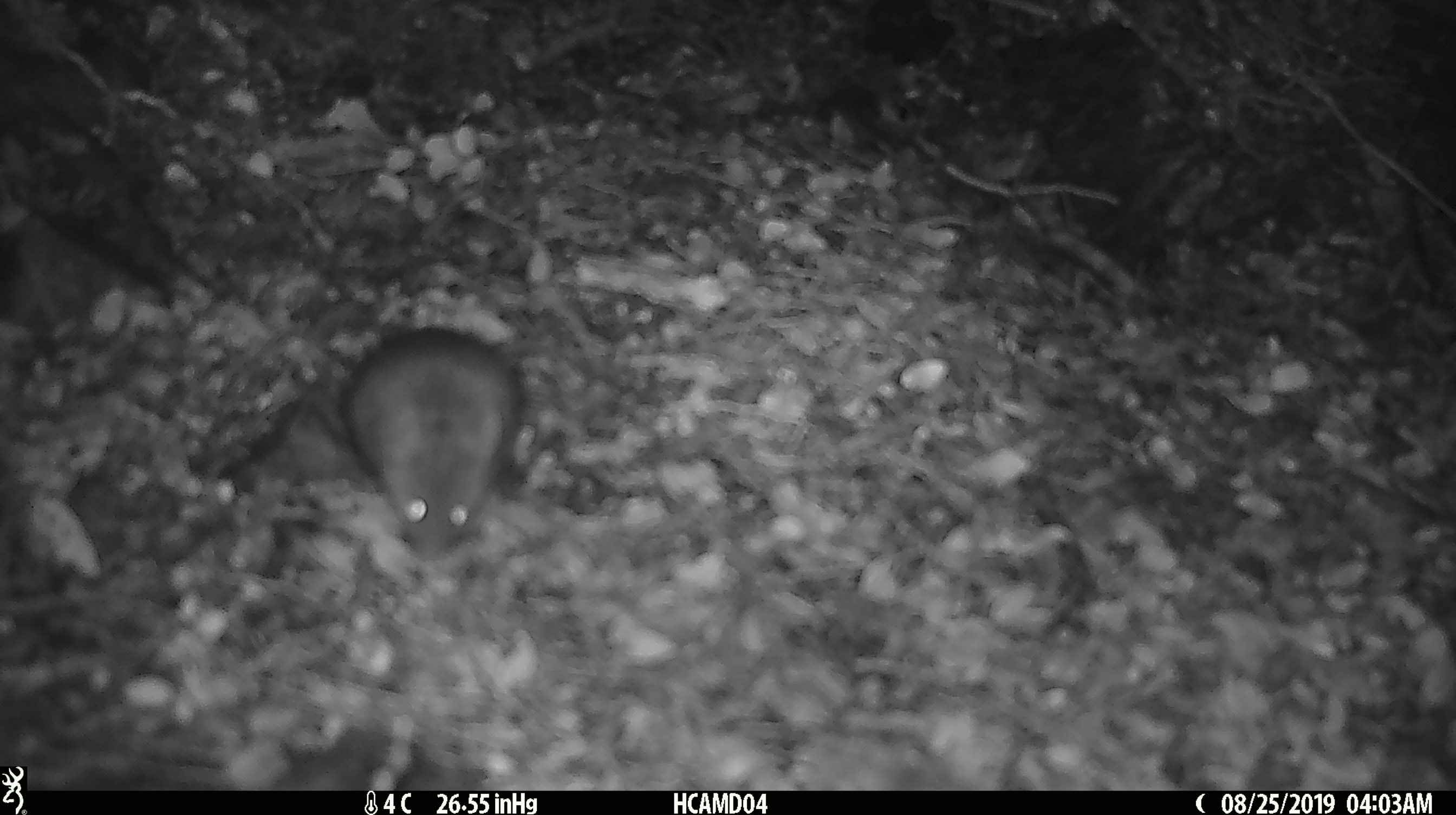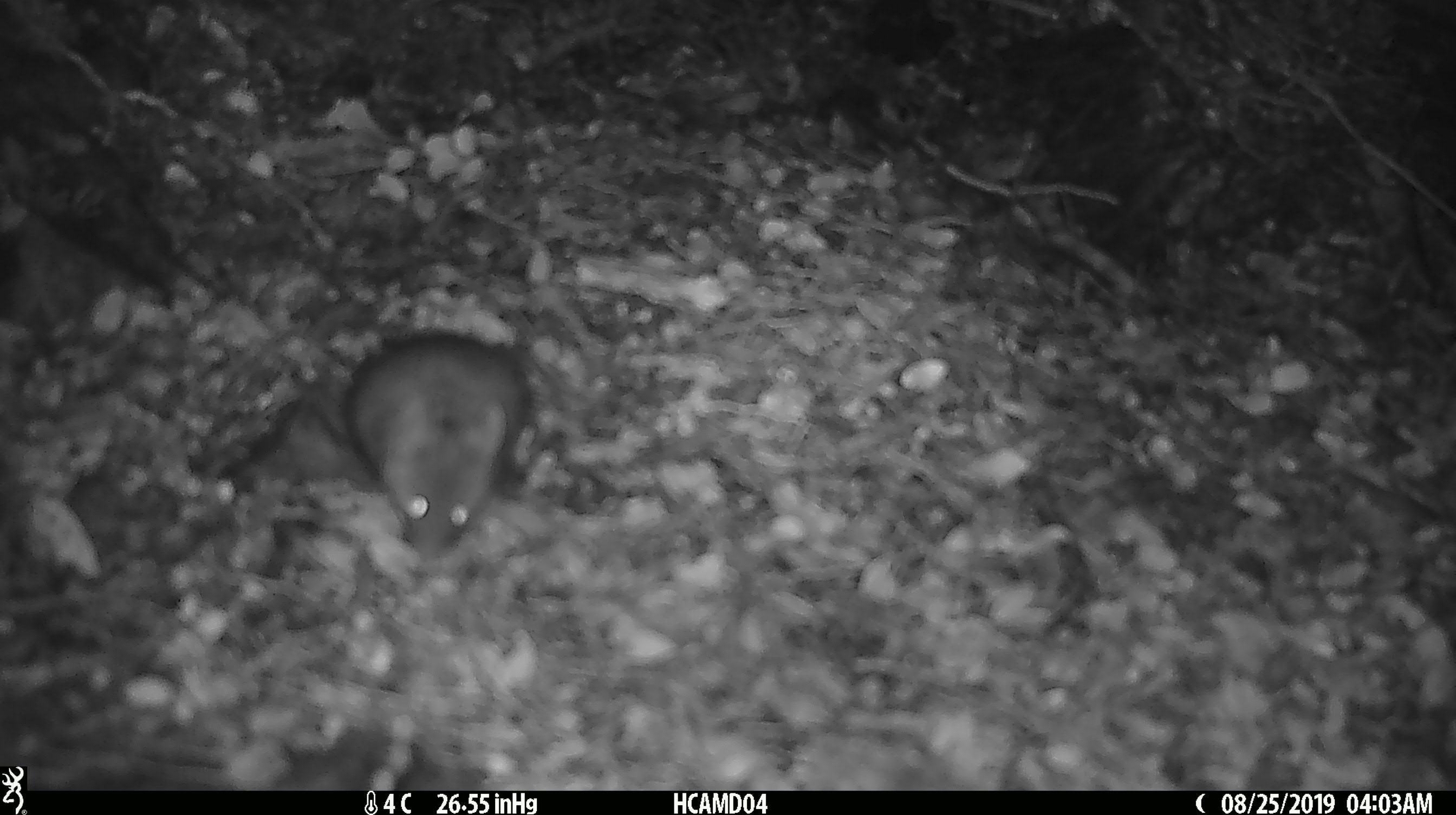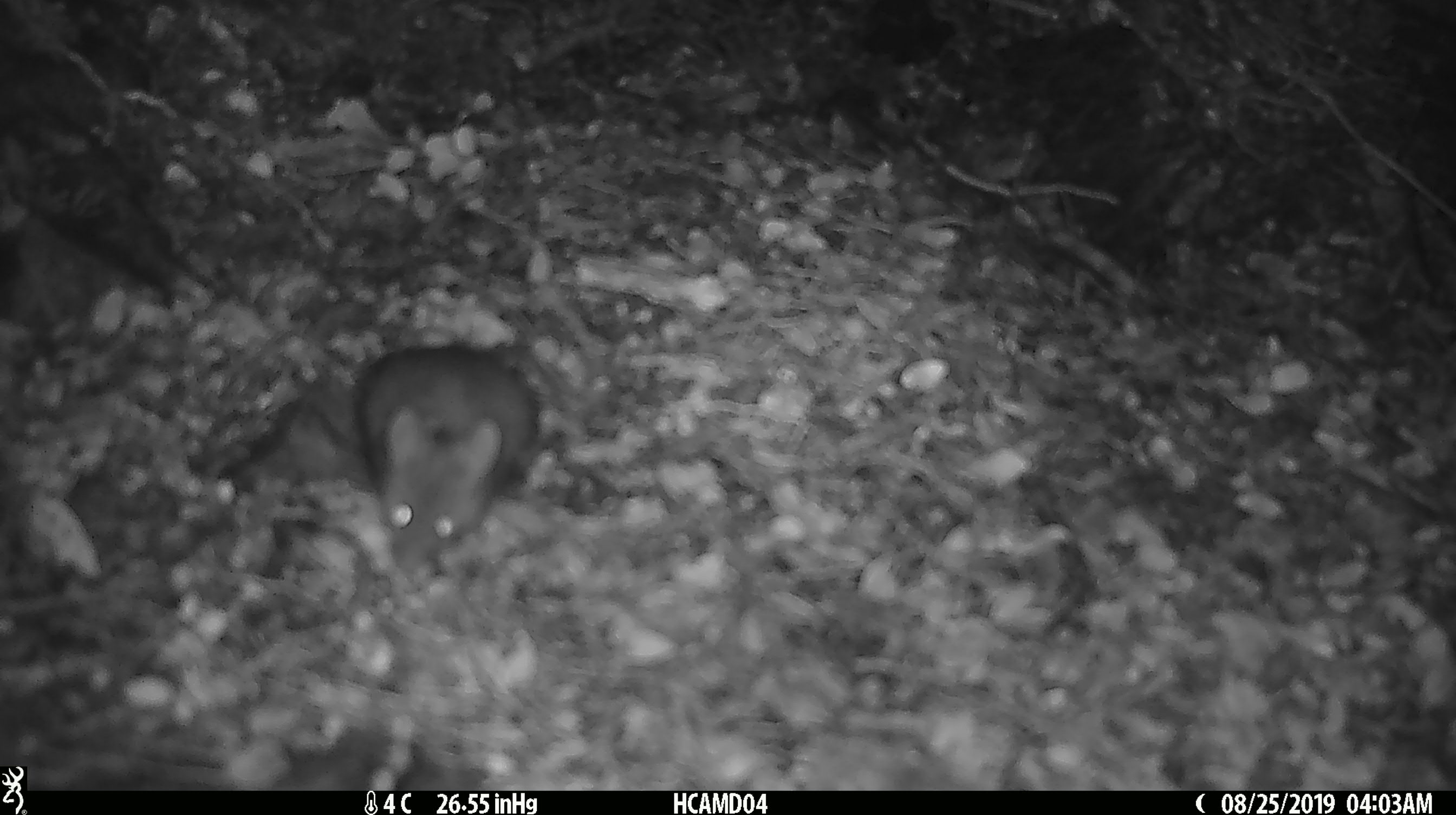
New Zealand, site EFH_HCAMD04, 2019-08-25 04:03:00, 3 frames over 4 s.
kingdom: Animalia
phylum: Chordata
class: Mammalia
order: Rodentia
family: Muridae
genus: Mus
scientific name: Mus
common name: mouse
Mouse (Mus).